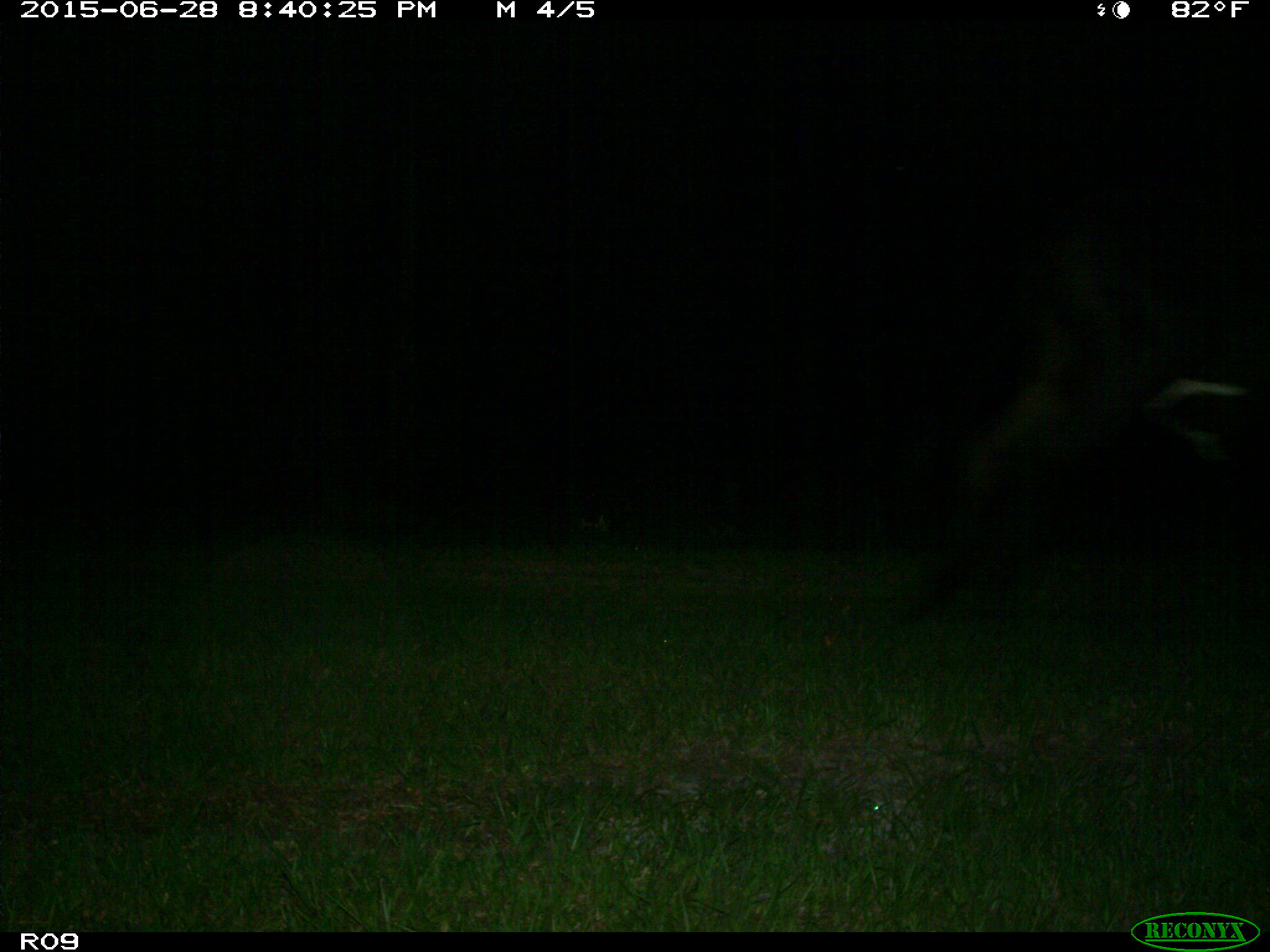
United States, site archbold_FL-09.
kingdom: Animalia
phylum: Chordata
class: Mammalia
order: Artiodactyla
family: Bovidae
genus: Bos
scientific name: Bos taurus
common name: domestic cow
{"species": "Bos taurus (domestic cow)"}